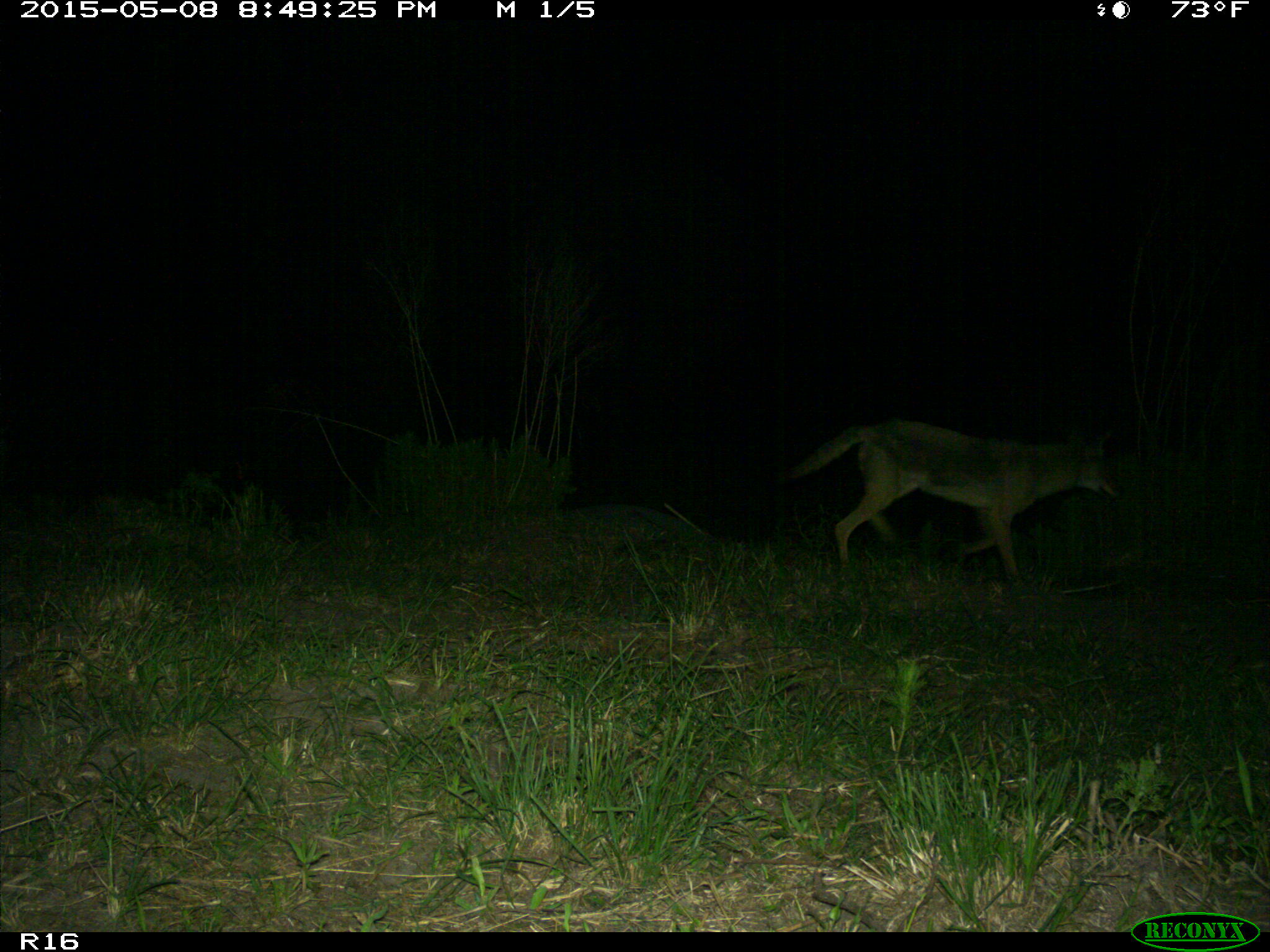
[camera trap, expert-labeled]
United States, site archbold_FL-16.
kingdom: Animalia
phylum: Chordata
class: Mammalia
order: Artiodactyla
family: Bovidae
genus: Bos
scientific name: Bos taurus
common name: domestic cow